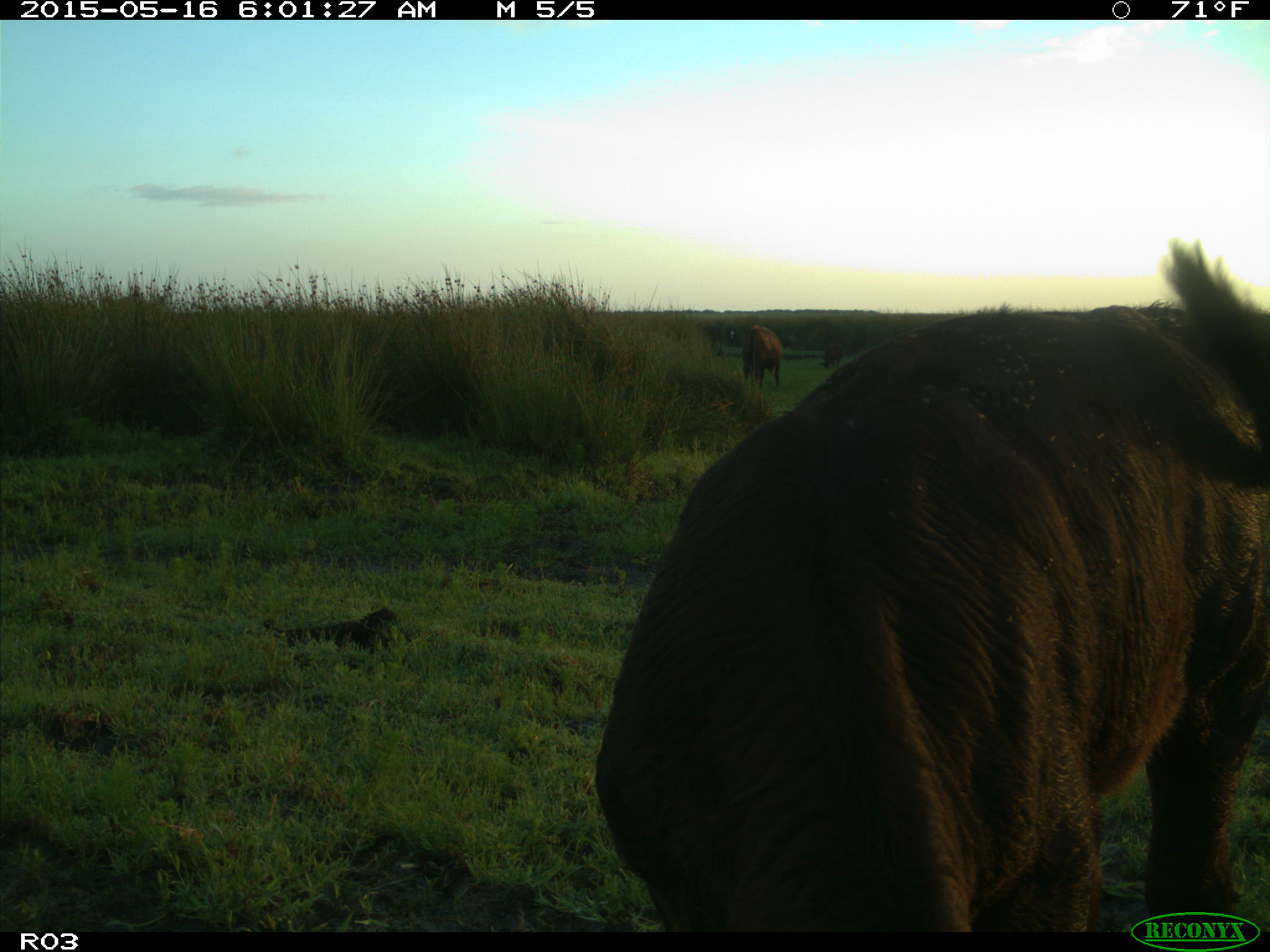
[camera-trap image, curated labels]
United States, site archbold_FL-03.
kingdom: Animalia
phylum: Chordata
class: Mammalia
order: Artiodactyla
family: Bovidae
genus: Bos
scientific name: Bos taurus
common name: domestic cow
Bos taurus (domestic cow).